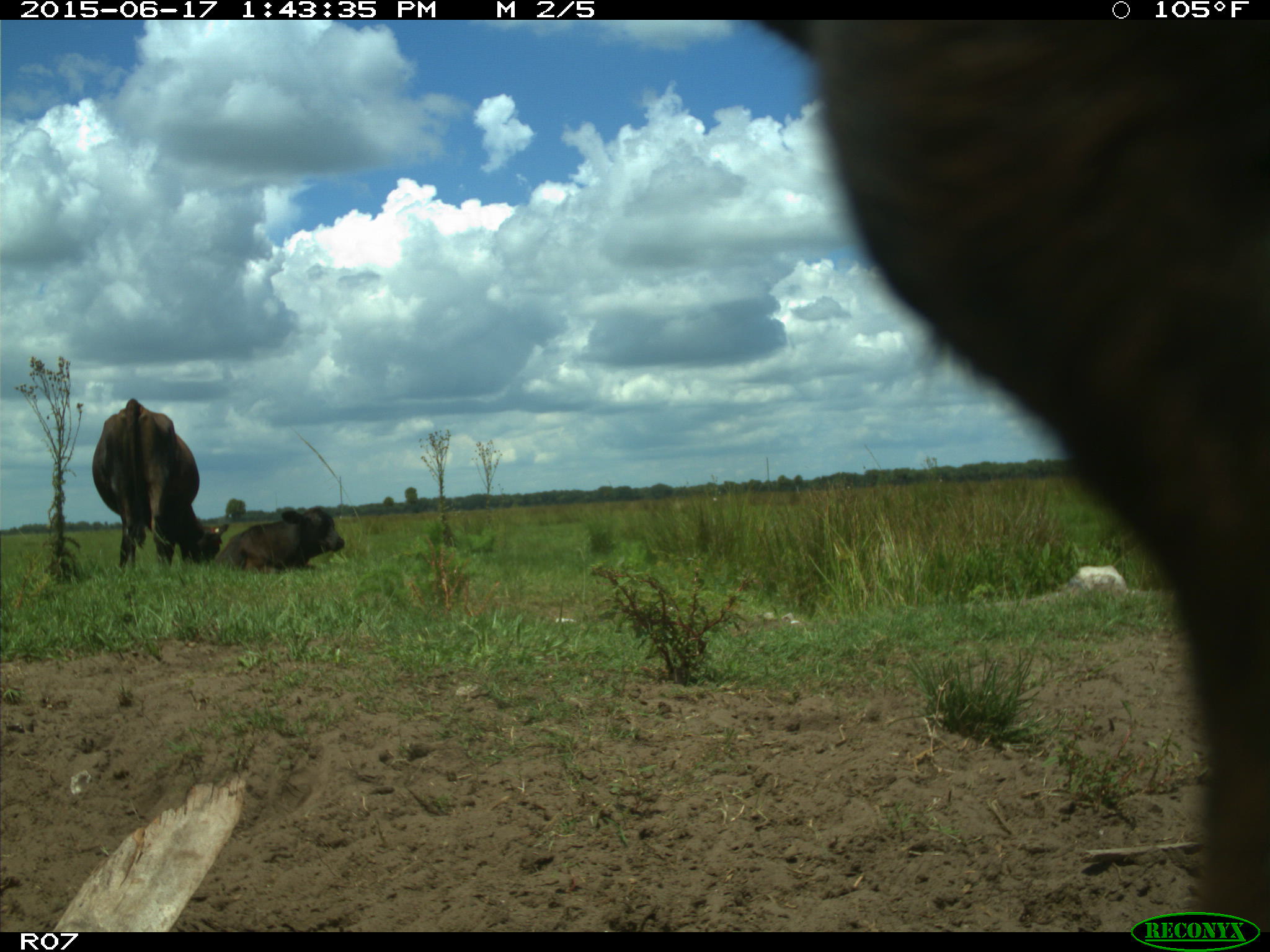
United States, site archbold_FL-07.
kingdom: Animalia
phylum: Chordata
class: Mammalia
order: Artiodactyla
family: Bovidae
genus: Bos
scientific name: Bos taurus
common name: domestic cow